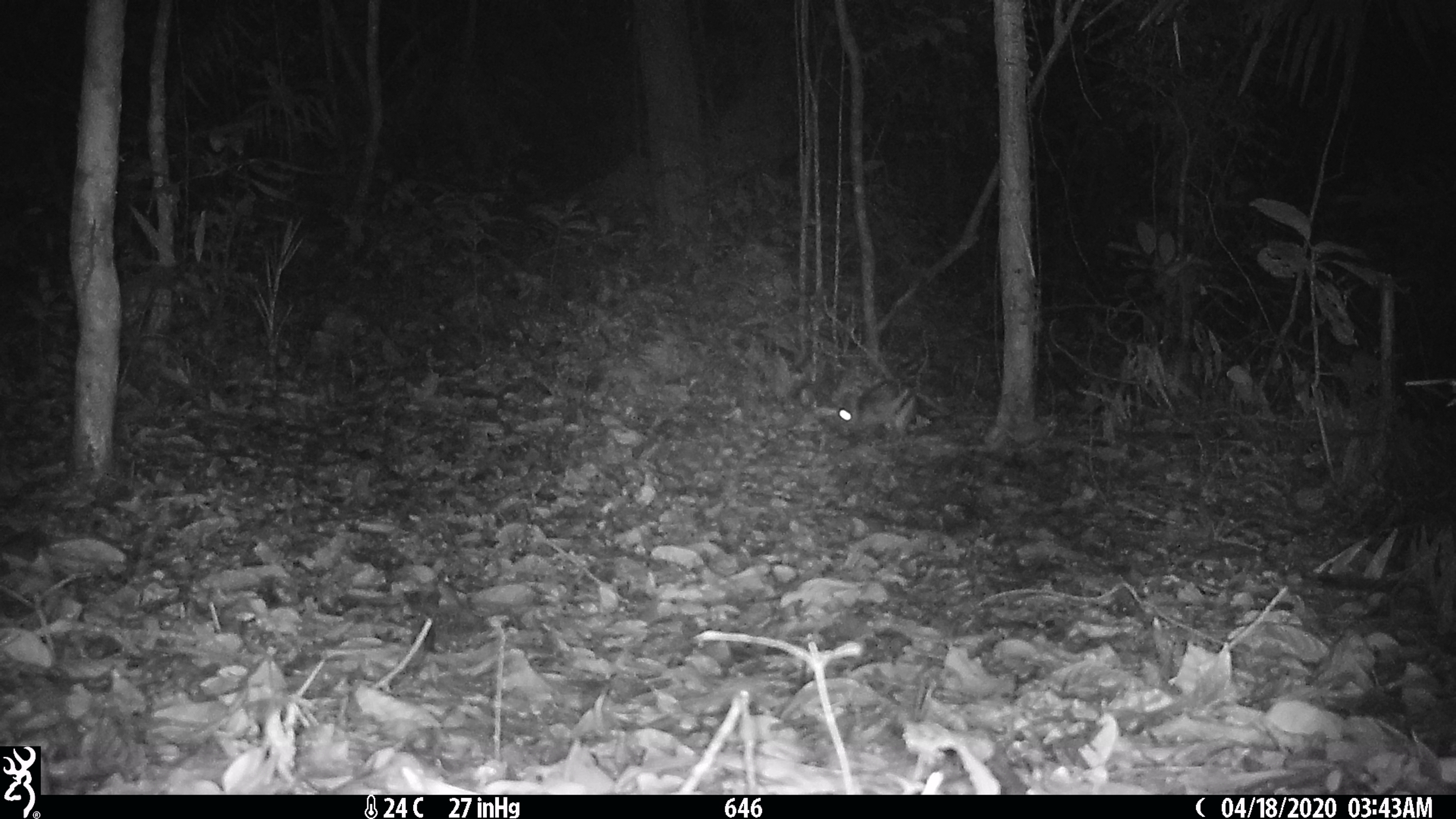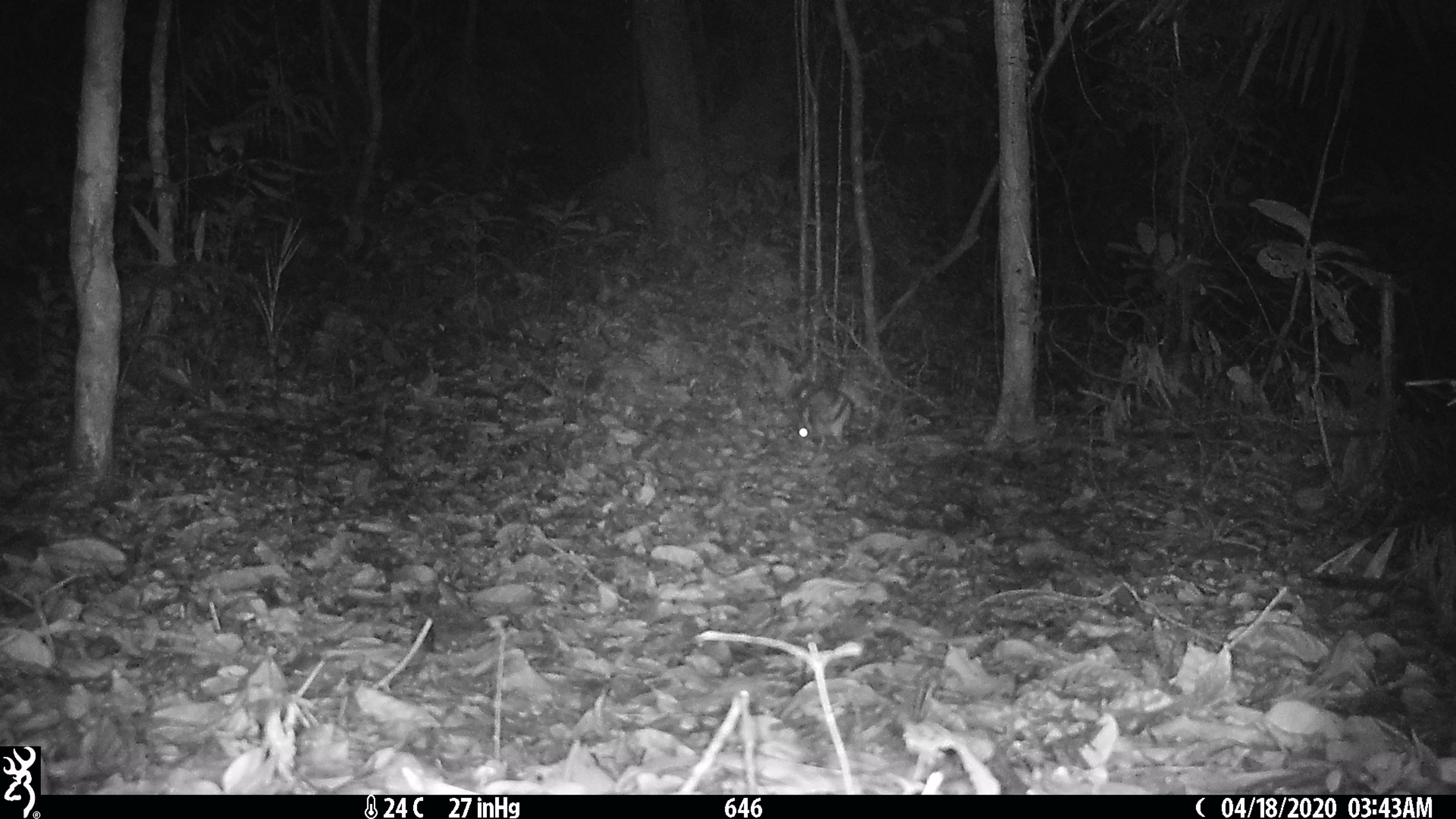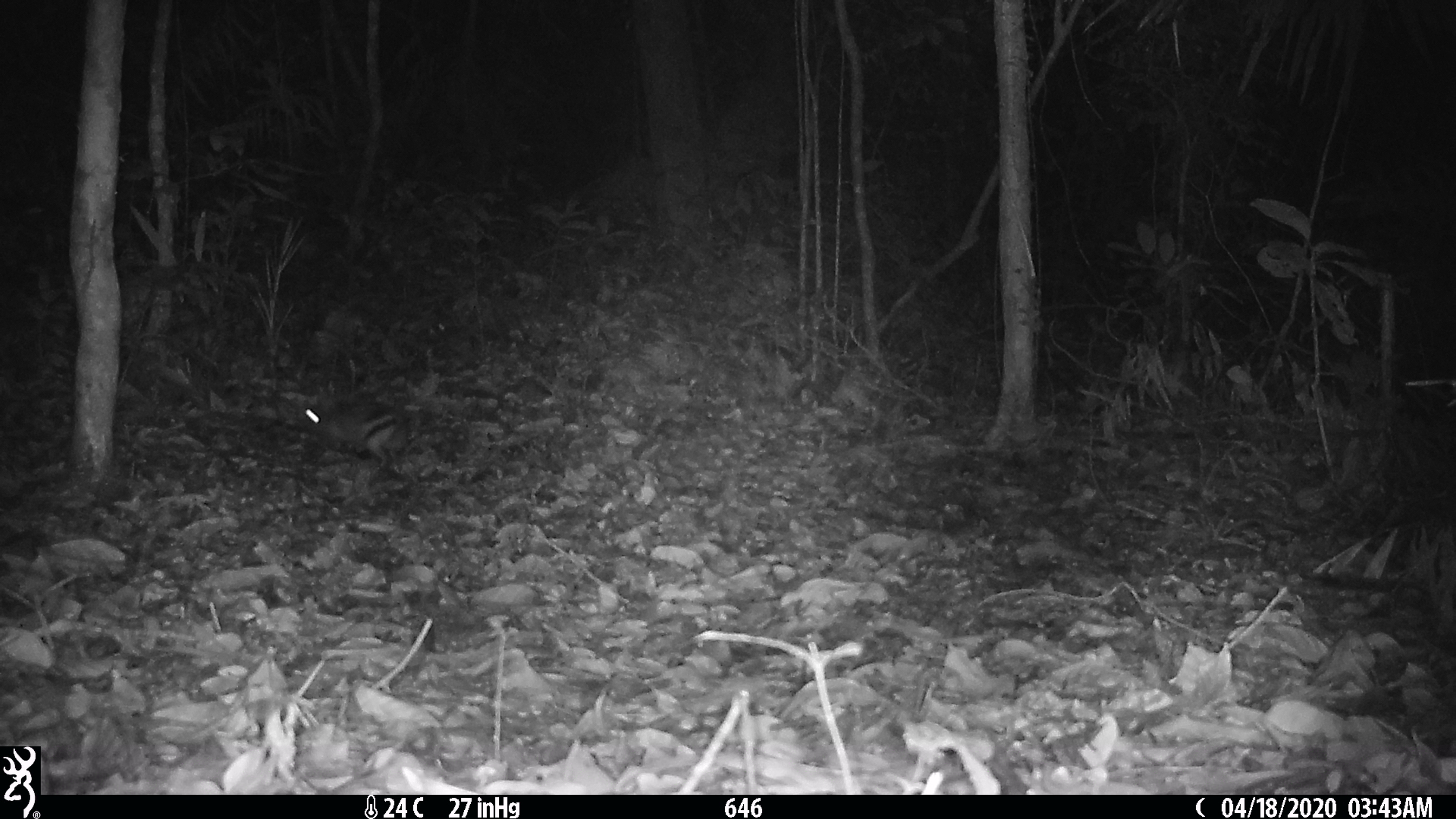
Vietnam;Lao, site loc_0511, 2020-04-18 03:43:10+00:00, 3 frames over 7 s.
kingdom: Animalia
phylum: Chordata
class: Mammalia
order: Lagomorpha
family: Leporidae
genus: Nesolagus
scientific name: Nesolagus timminsi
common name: annamite striped rabbit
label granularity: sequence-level